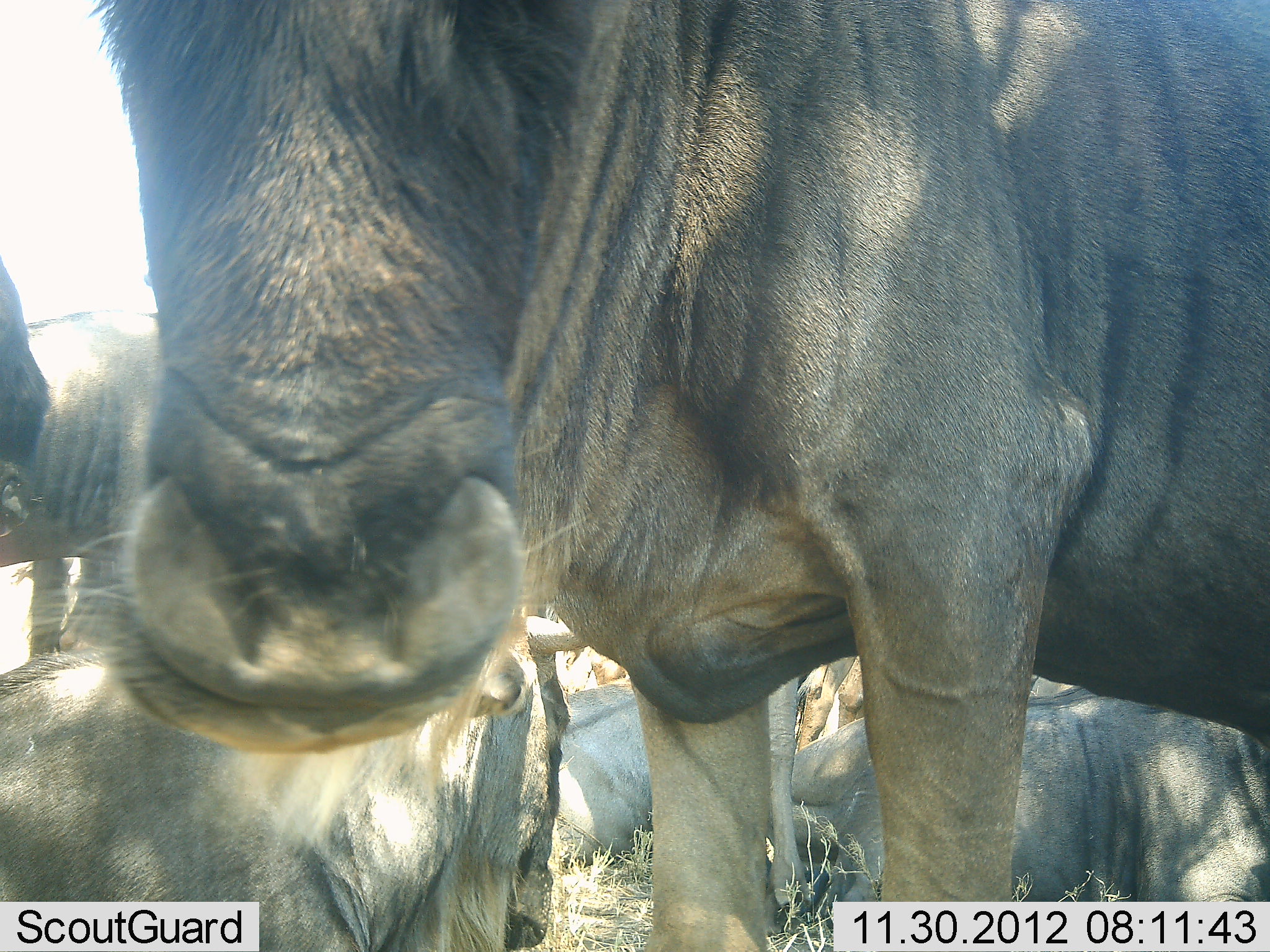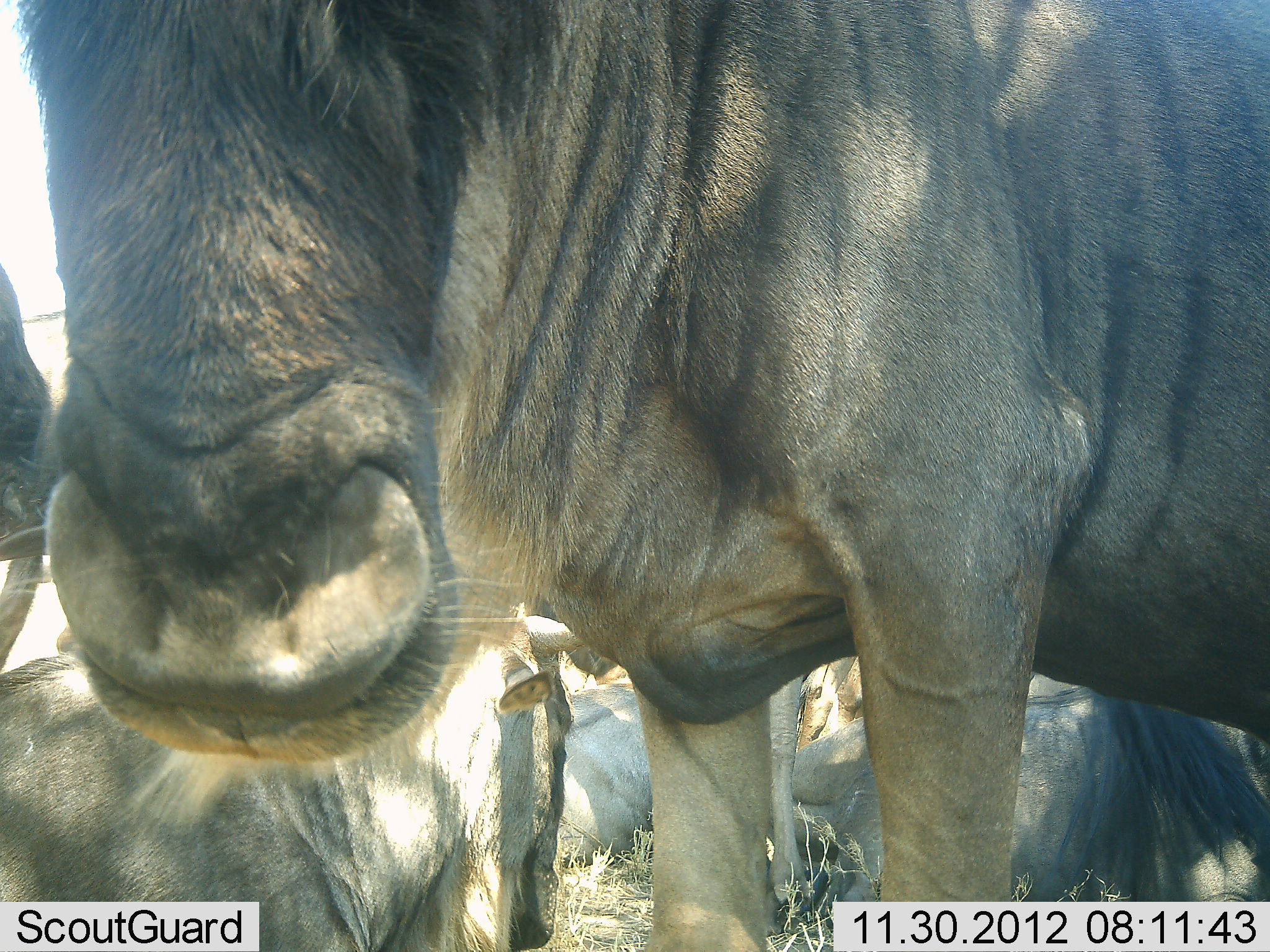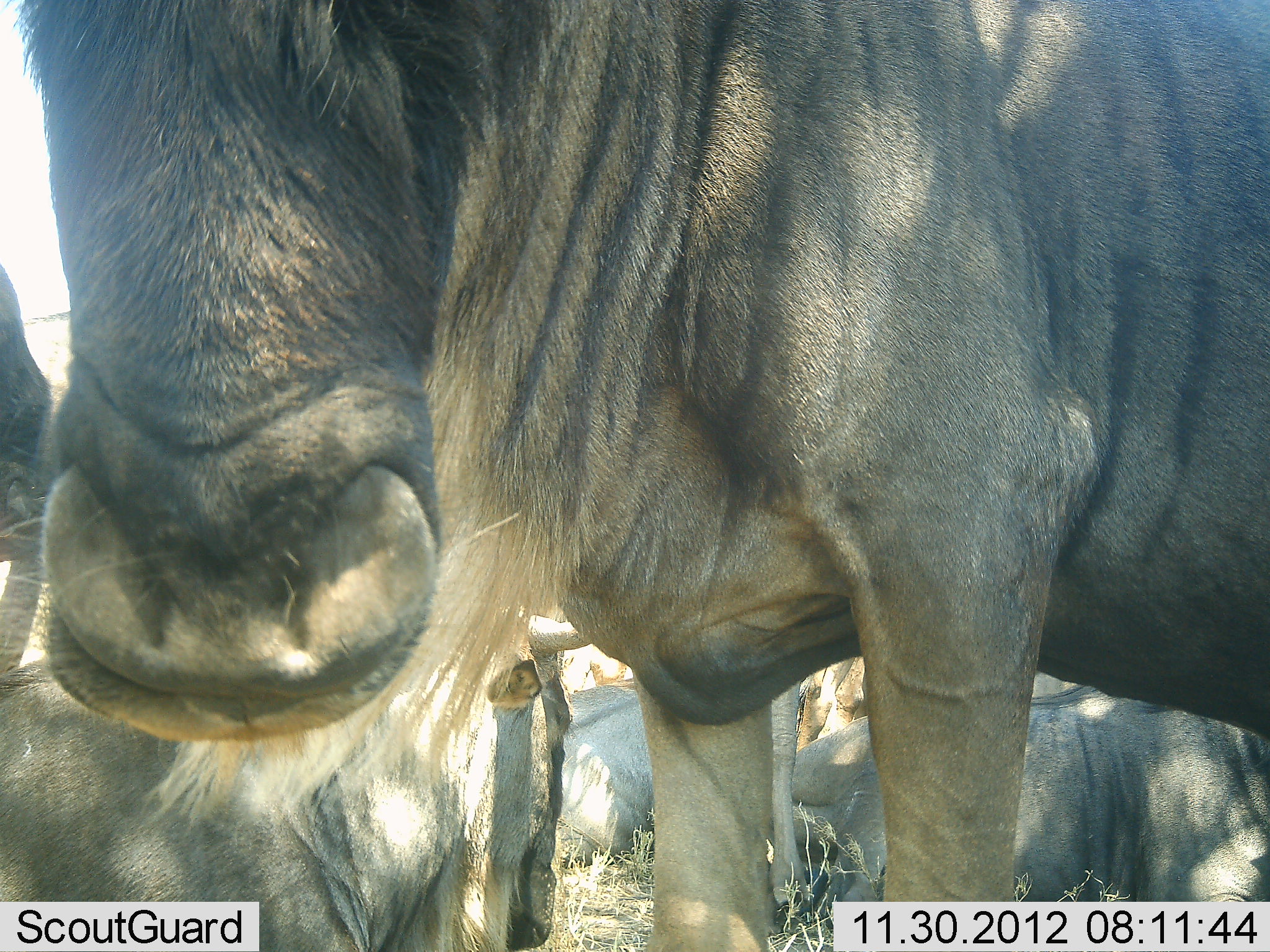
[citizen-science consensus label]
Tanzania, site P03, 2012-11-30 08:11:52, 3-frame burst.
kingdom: Animalia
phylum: Chordata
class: Mammalia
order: Artiodactyla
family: Bovidae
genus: Connochaetes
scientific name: Connochaetes taurinus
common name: blue wildebeest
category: wildebeest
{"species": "wildebeest (blue wildebeest) (Connochaetes taurinus)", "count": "6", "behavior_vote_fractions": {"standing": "80%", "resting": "100%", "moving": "0%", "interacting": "0%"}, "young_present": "0%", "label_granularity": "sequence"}